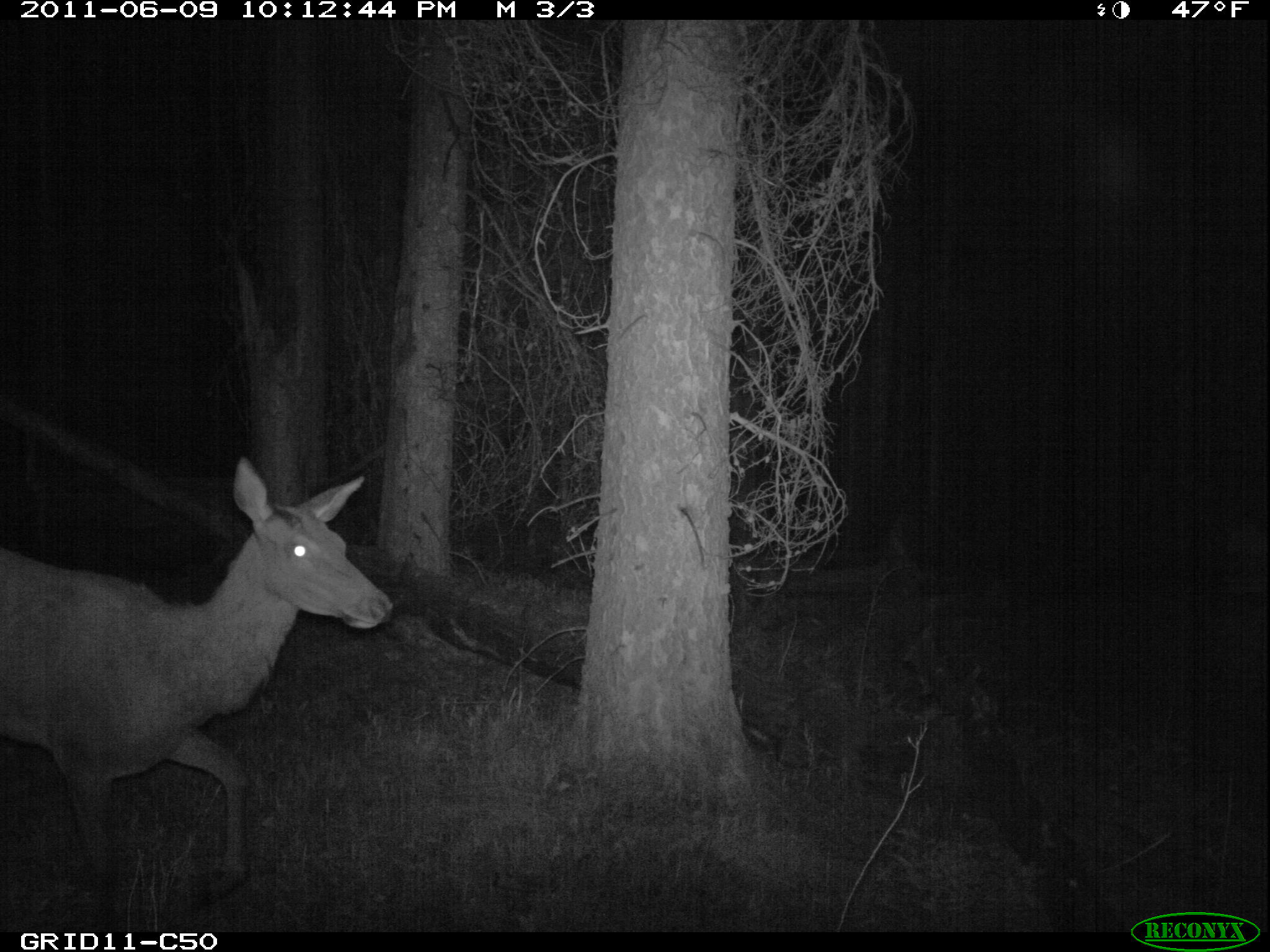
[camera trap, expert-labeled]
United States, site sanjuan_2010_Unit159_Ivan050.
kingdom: Animalia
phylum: Chordata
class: Mammalia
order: Artiodactyla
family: Cervidae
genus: Cervus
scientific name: Cervus elaphus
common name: red deer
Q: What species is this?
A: Cervus elaphus (red deer).